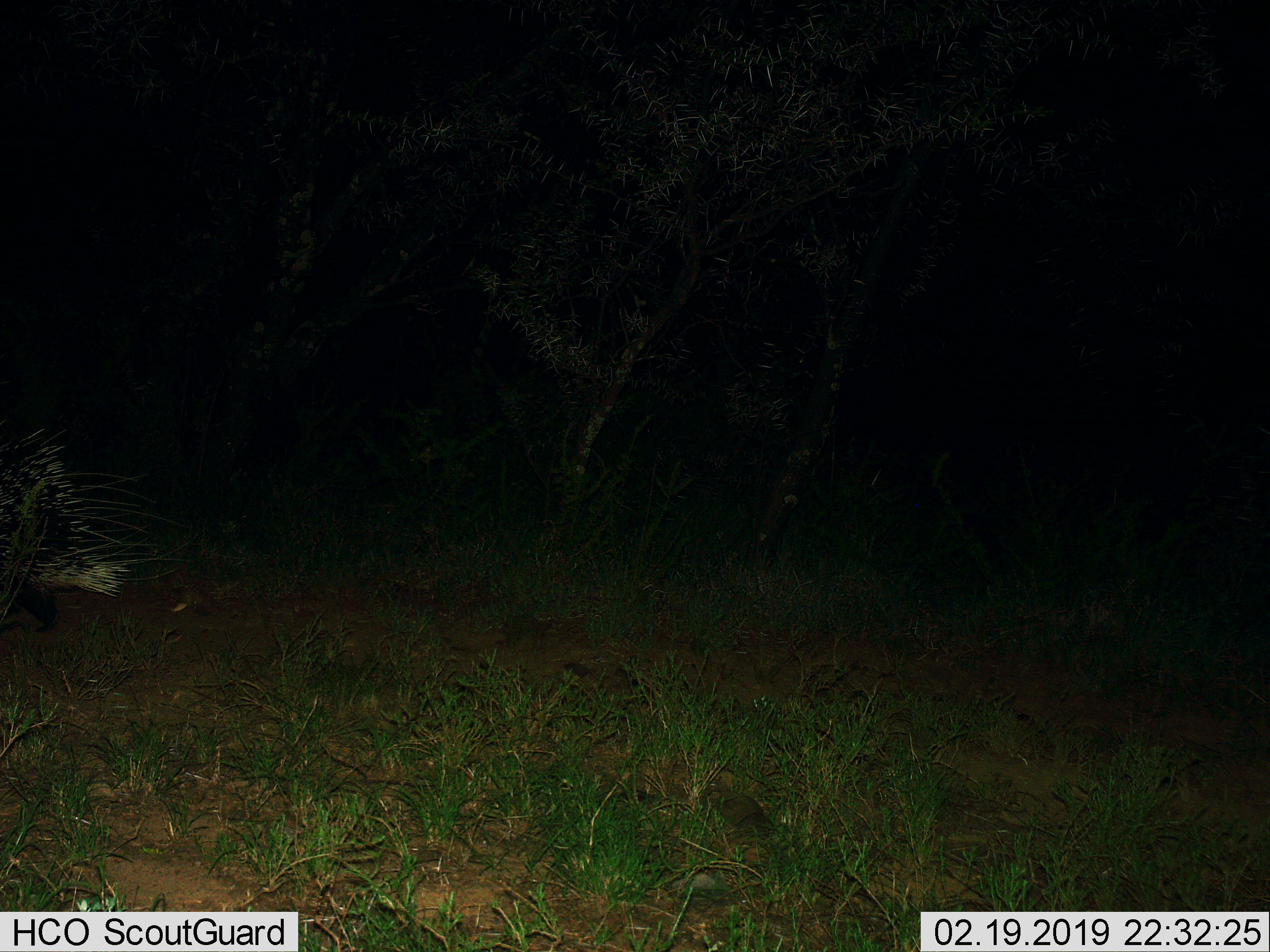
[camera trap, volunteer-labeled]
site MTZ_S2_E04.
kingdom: Animalia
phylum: Chordata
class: Mammalia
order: Rodentia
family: Hystricidae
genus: Hystrix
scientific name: Hystrix cristata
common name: crested porcupine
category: porcupine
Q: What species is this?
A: Porcupine (crested porcupine) (Hystrix cristata).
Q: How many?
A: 1.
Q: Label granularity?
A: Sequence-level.